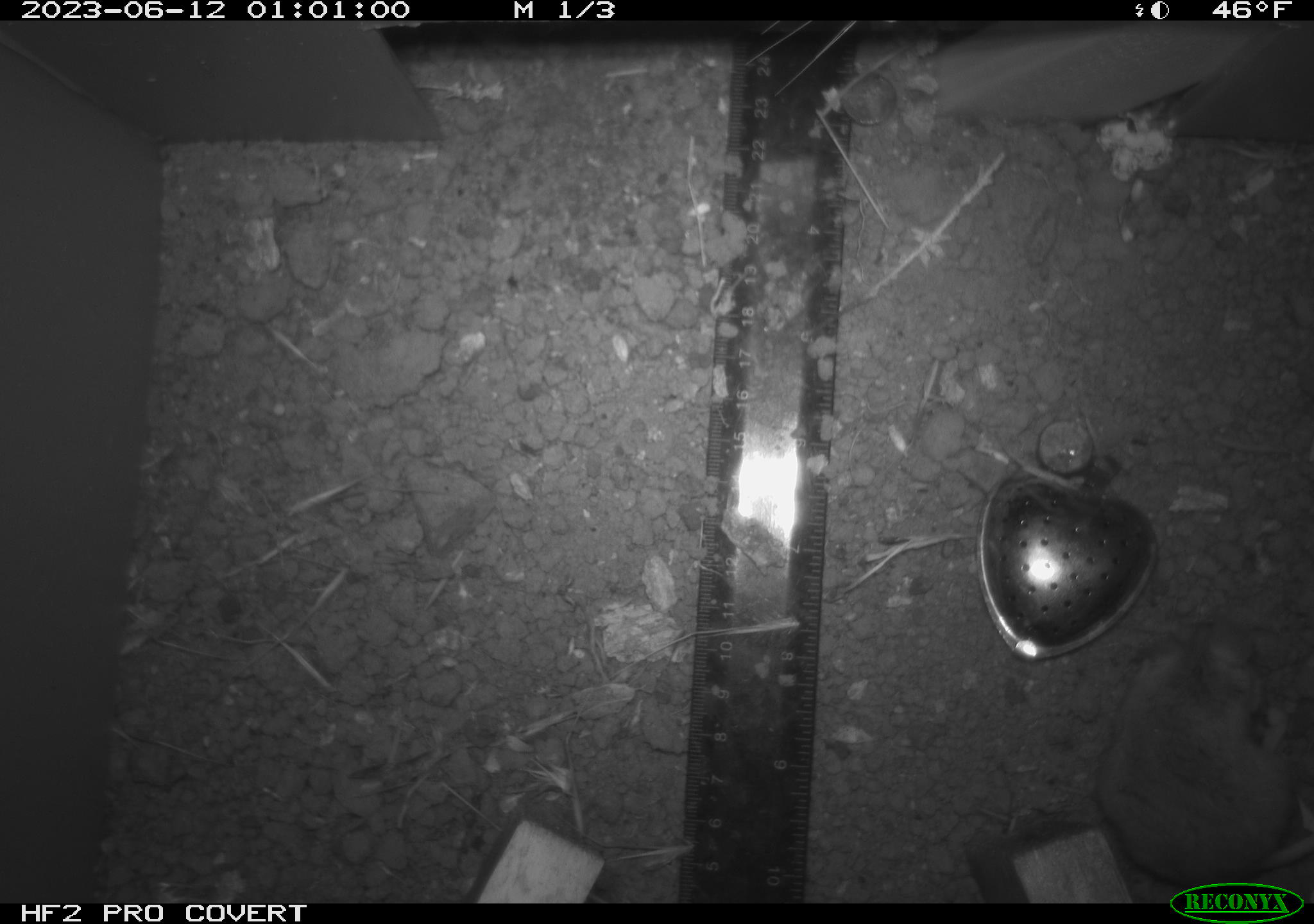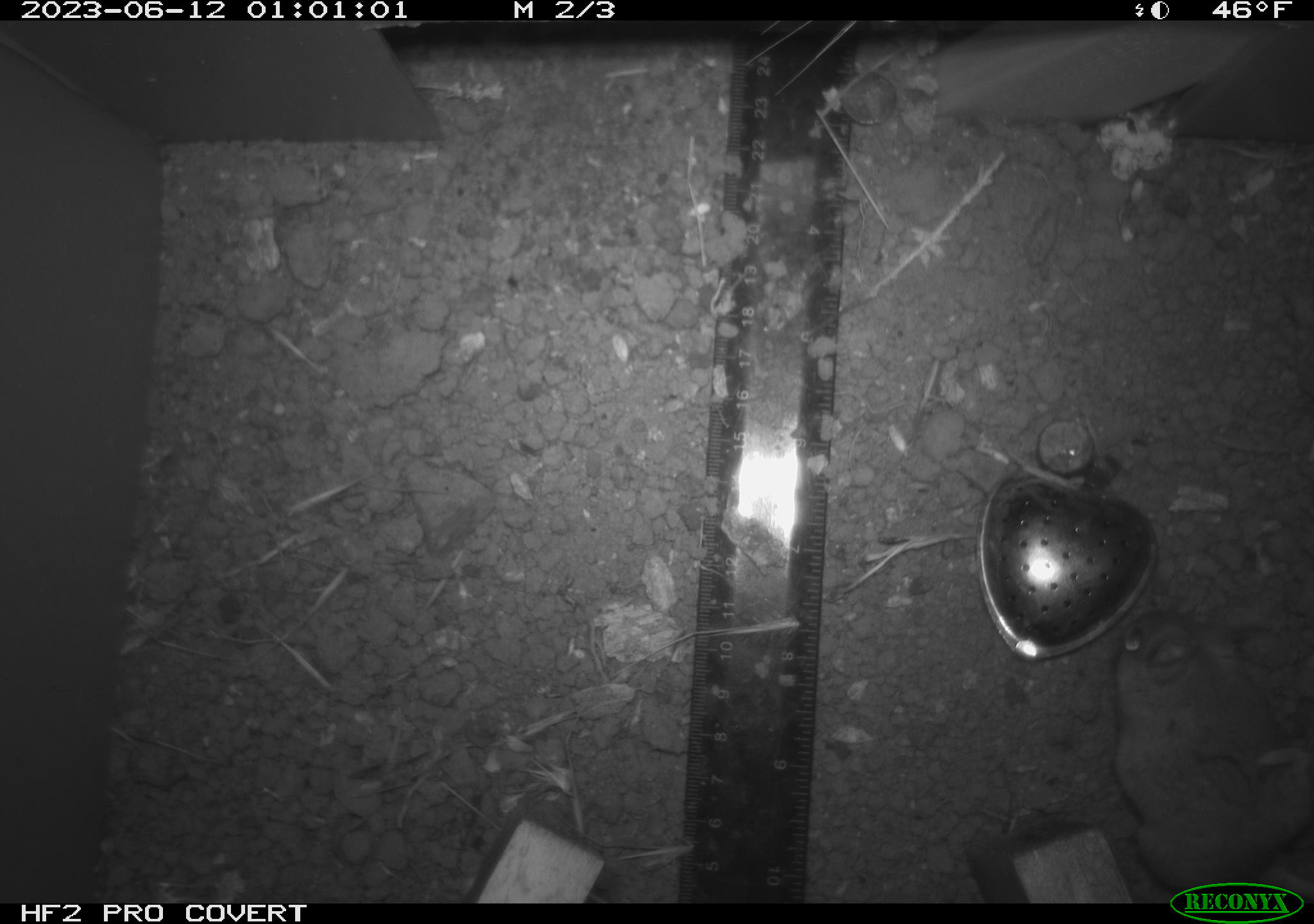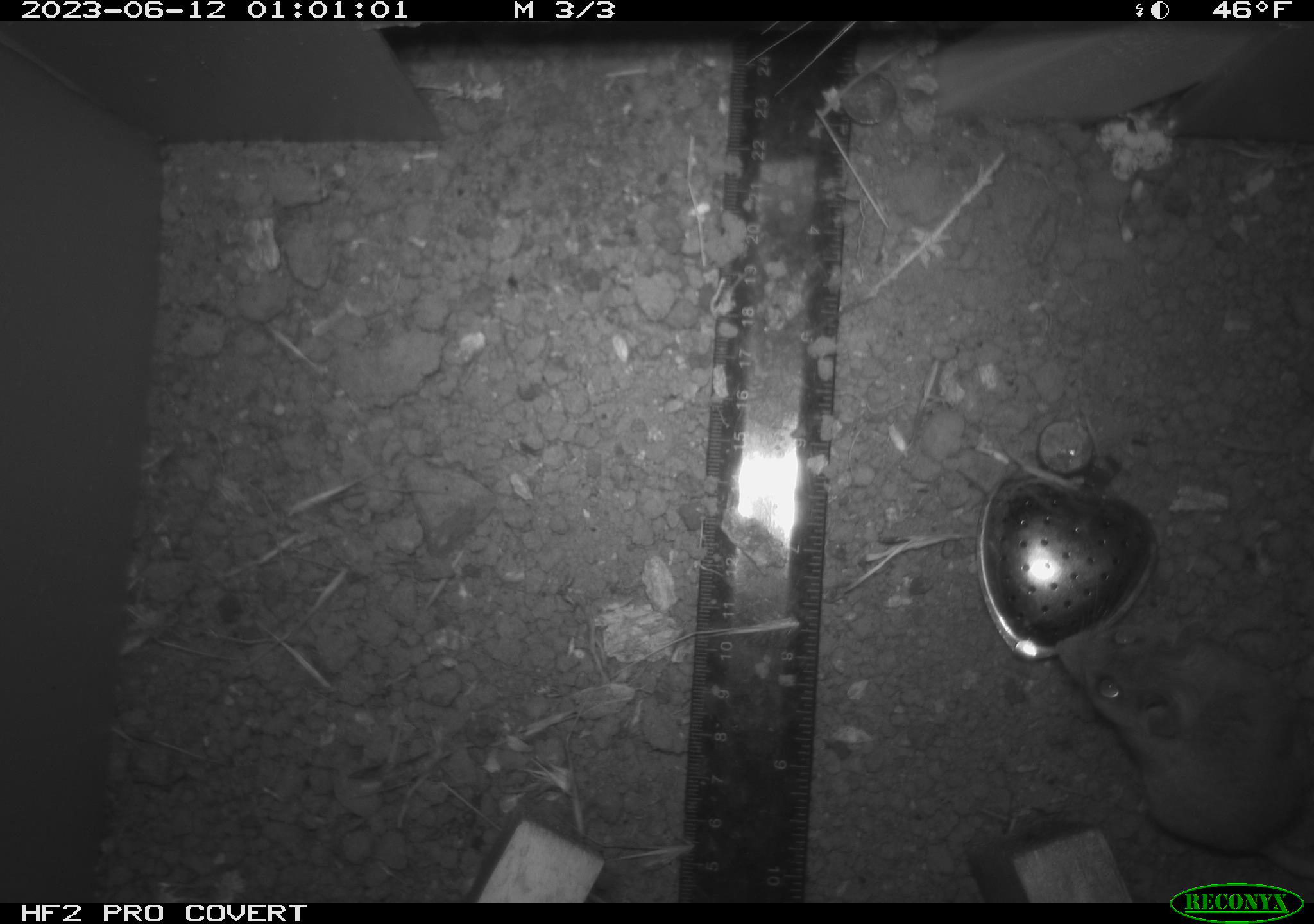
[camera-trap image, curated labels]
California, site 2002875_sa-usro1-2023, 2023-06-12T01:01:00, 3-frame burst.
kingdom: Animalia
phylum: Chordata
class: Mammalia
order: Rodentia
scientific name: Rodentia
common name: mouse species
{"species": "mouse species (Rodentia)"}